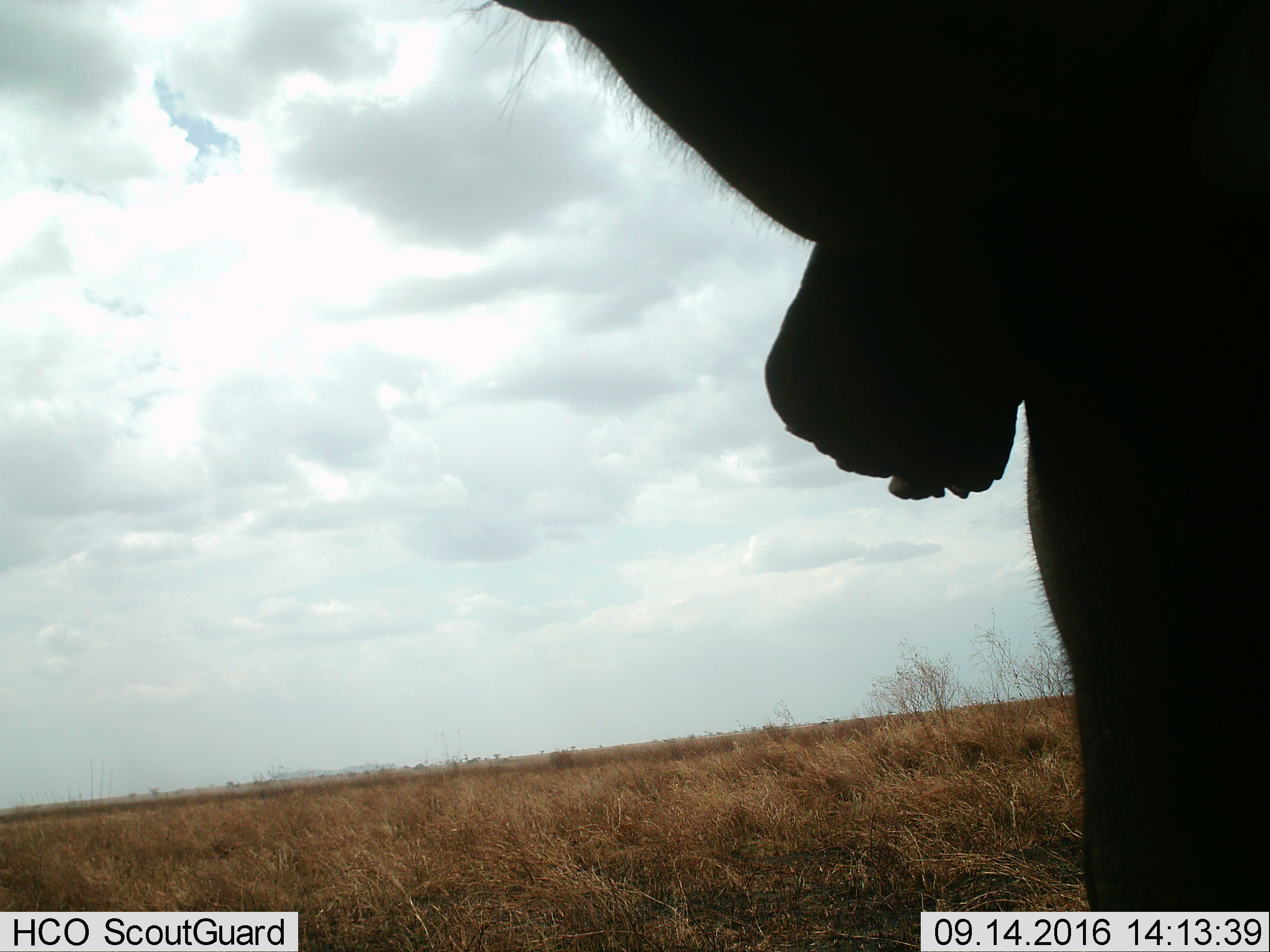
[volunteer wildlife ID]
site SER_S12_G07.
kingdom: Animalia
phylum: Chordata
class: Mammalia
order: Proboscidea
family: Elephantidae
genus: Loxodonta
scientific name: Loxodonta africana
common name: african bush elephant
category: elephant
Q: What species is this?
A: Elephant (african bush elephant) (Loxodonta africana).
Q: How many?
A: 1.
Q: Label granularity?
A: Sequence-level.